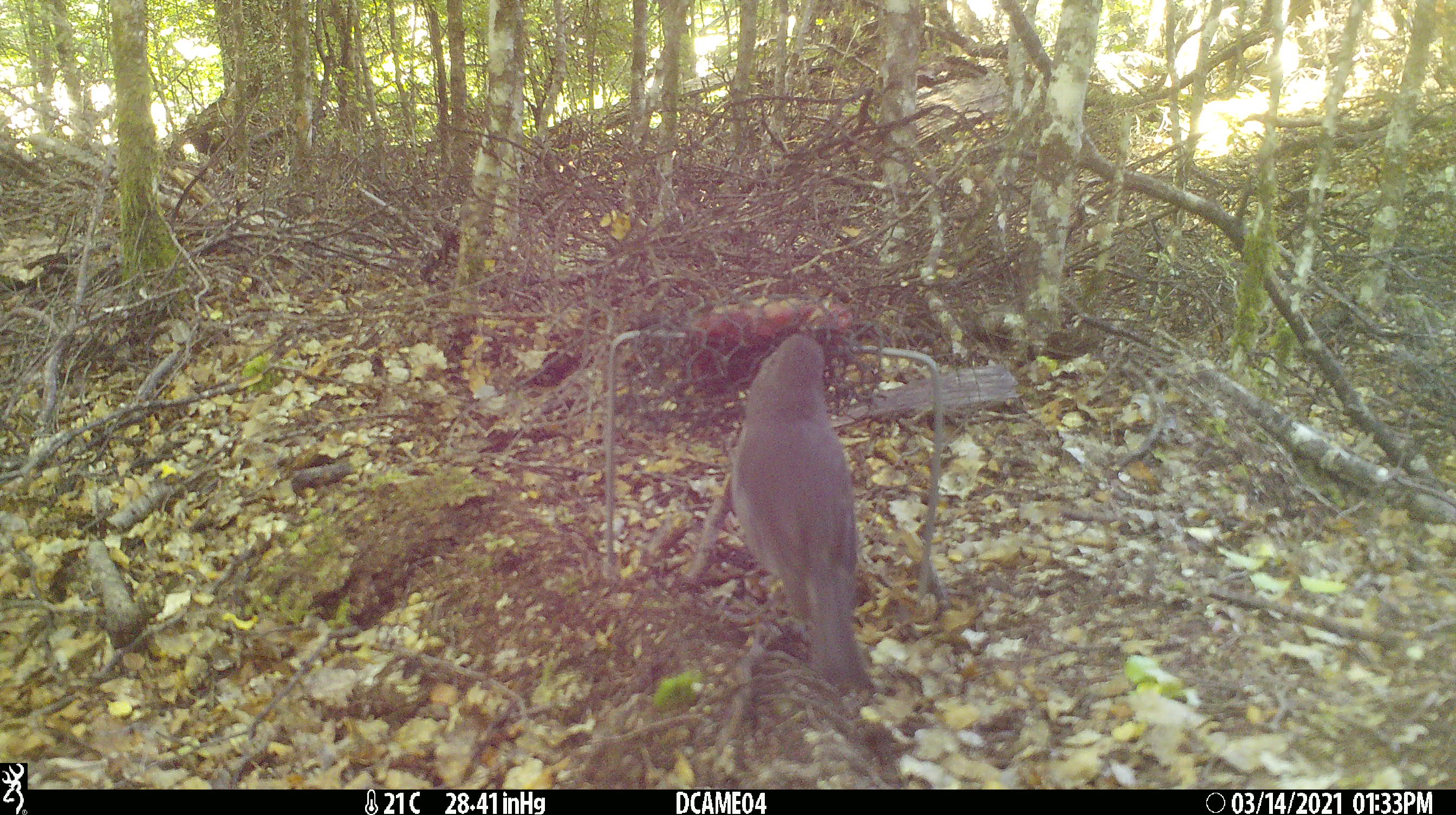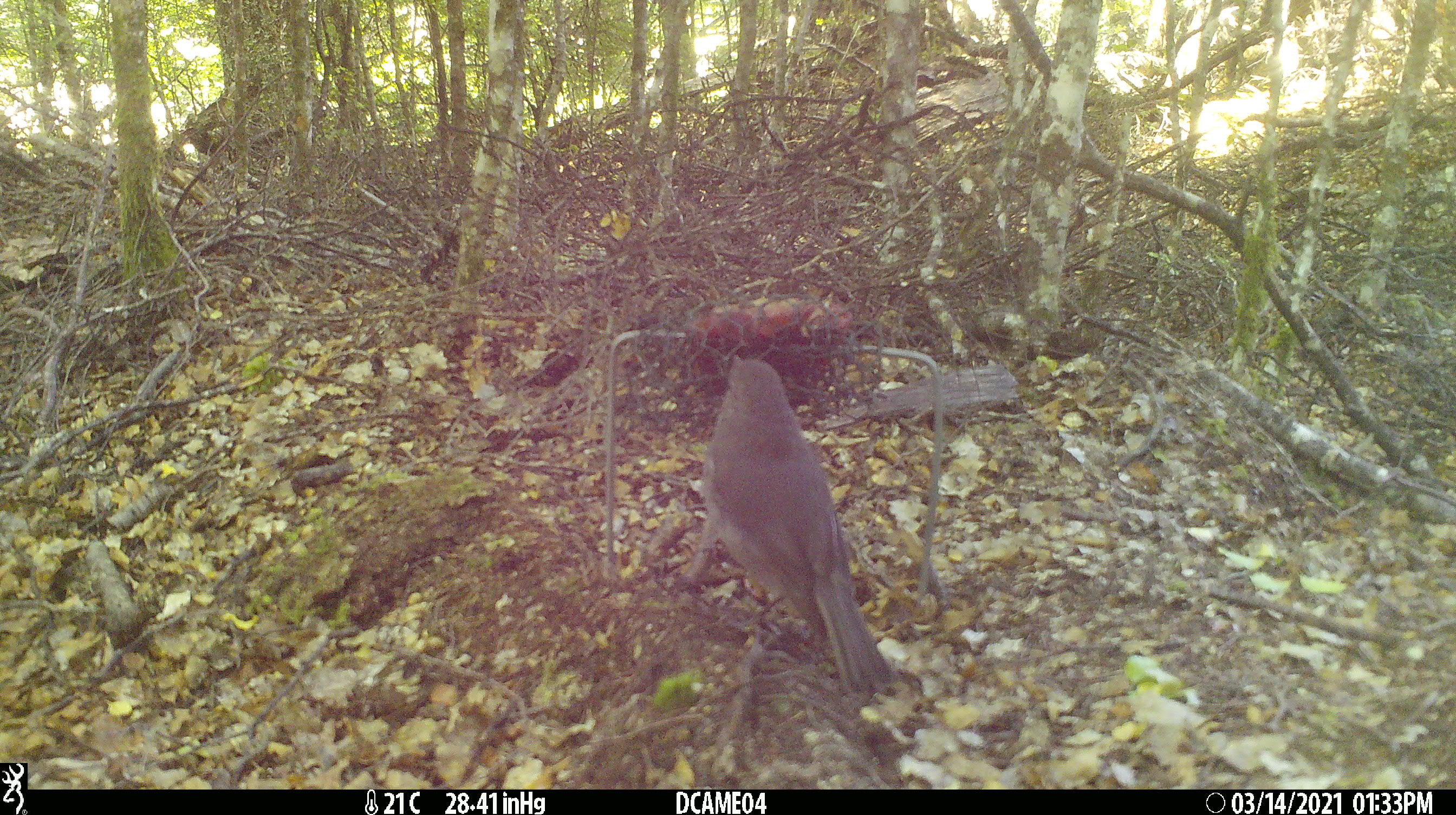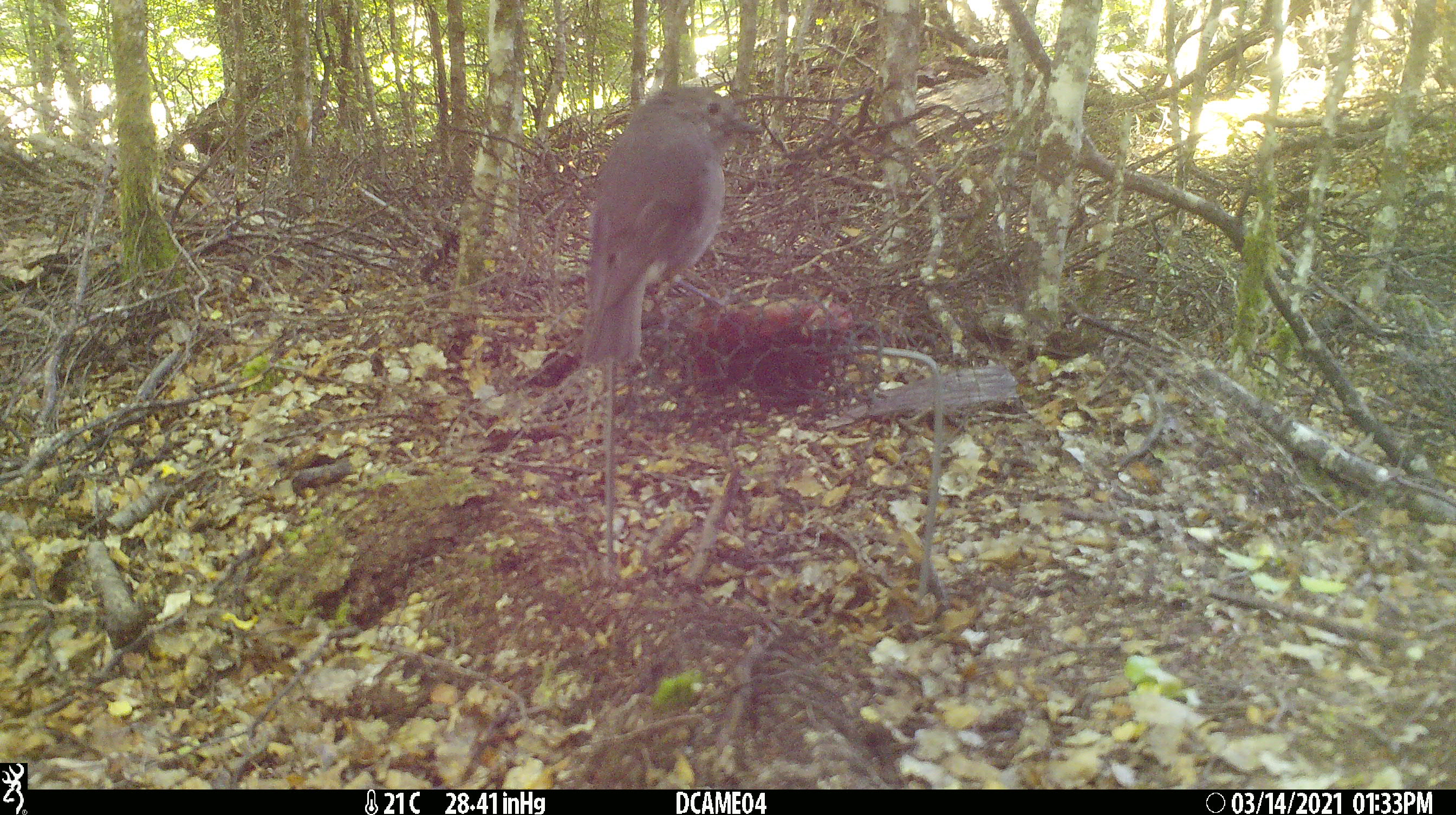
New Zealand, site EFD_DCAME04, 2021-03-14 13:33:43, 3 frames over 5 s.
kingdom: Animalia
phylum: Chordata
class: Aves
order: Passeriformes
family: Petroicidae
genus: Petroica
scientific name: Petroica australis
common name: new zealand robin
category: robin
Robin (new zealand robin) (Petroica australis).